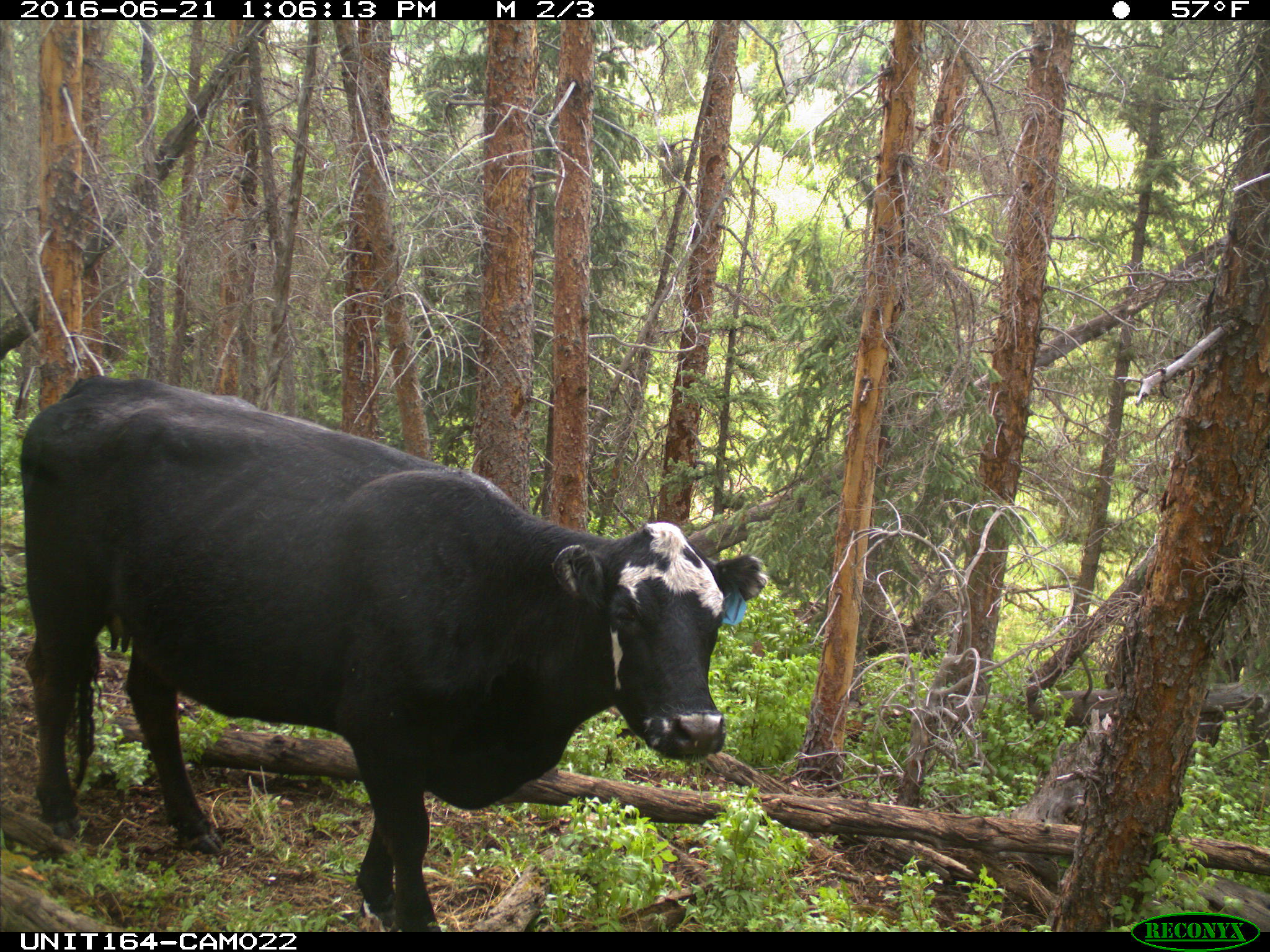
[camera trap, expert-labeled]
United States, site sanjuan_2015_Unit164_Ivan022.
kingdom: Animalia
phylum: Chordata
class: Mammalia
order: Artiodactyla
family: Bovidae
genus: Bos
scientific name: Bos taurus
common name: domestic cow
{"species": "Bos taurus (domestic cow)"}